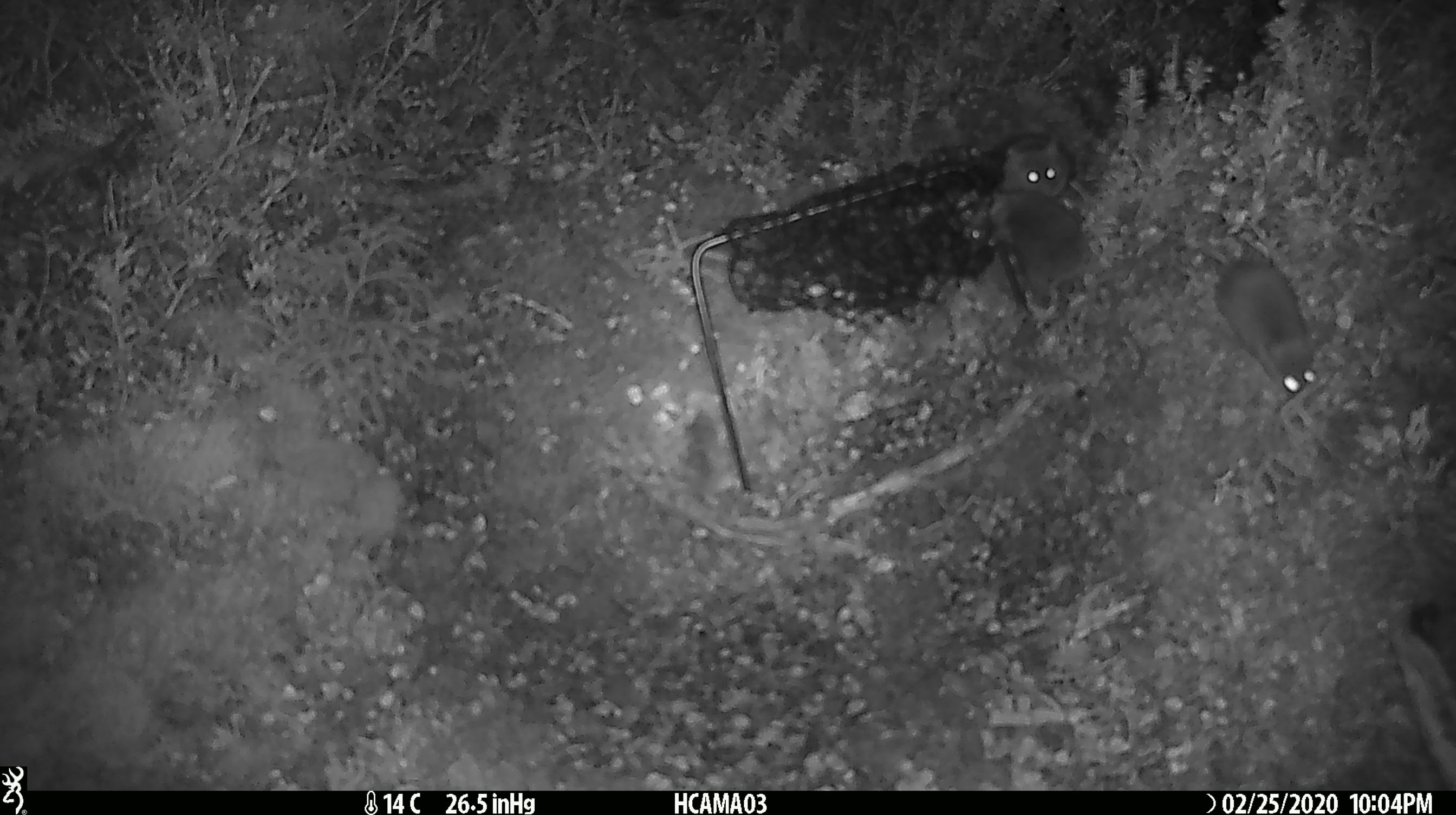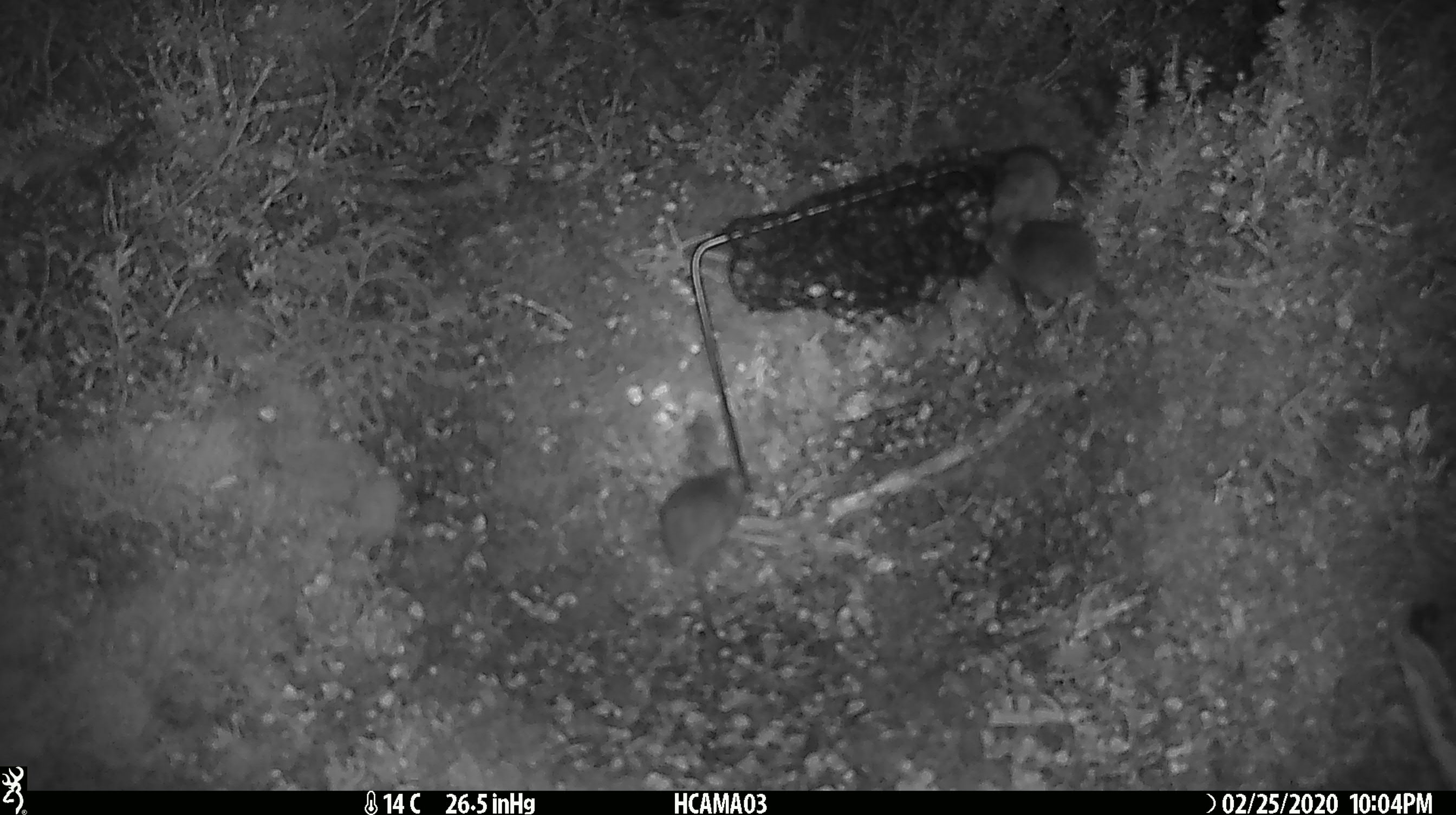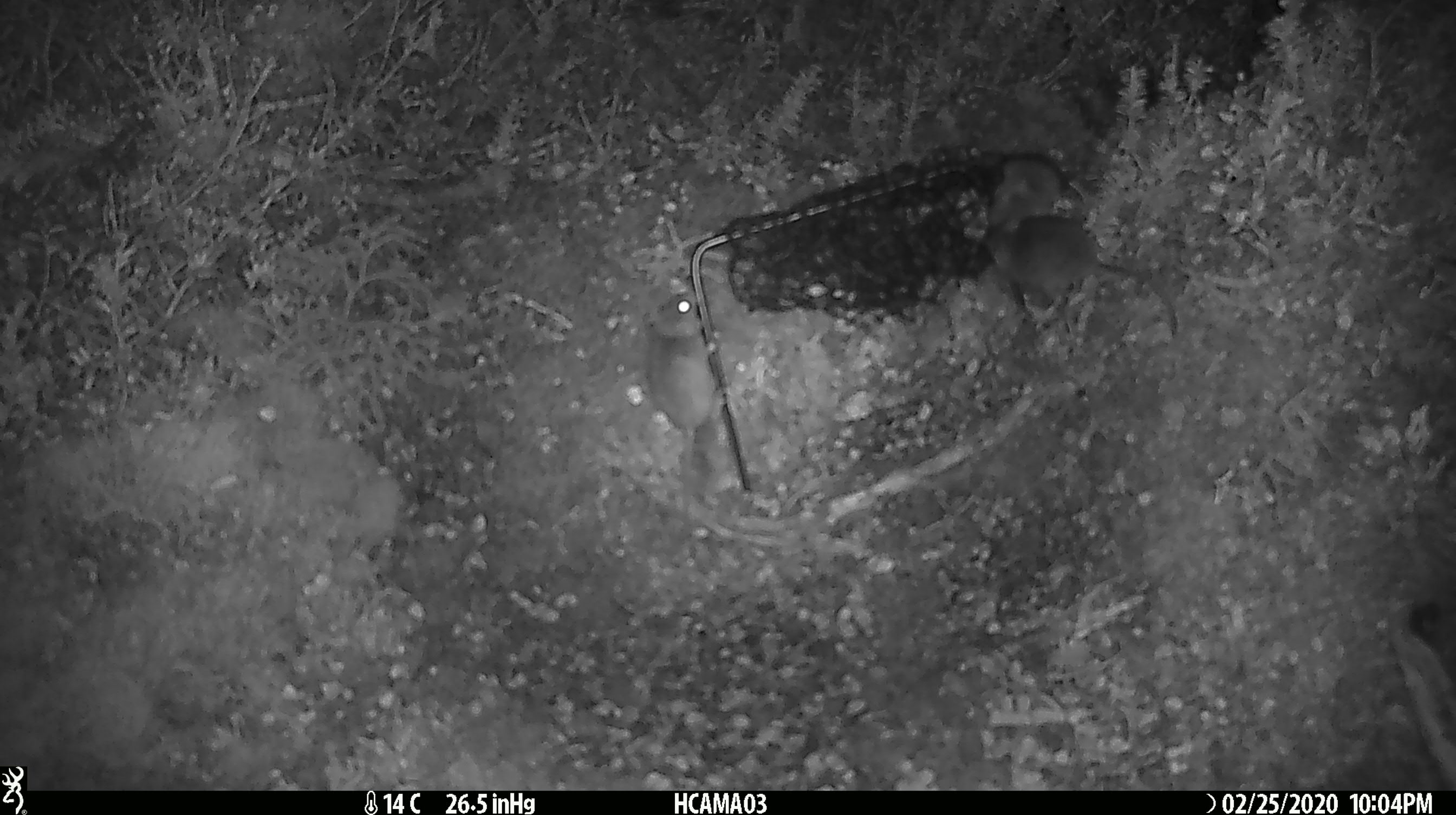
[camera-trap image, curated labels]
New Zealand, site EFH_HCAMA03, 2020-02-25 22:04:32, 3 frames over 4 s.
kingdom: Animalia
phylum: Chordata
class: Mammalia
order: Rodentia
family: Muridae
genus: Mus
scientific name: Mus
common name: mouse